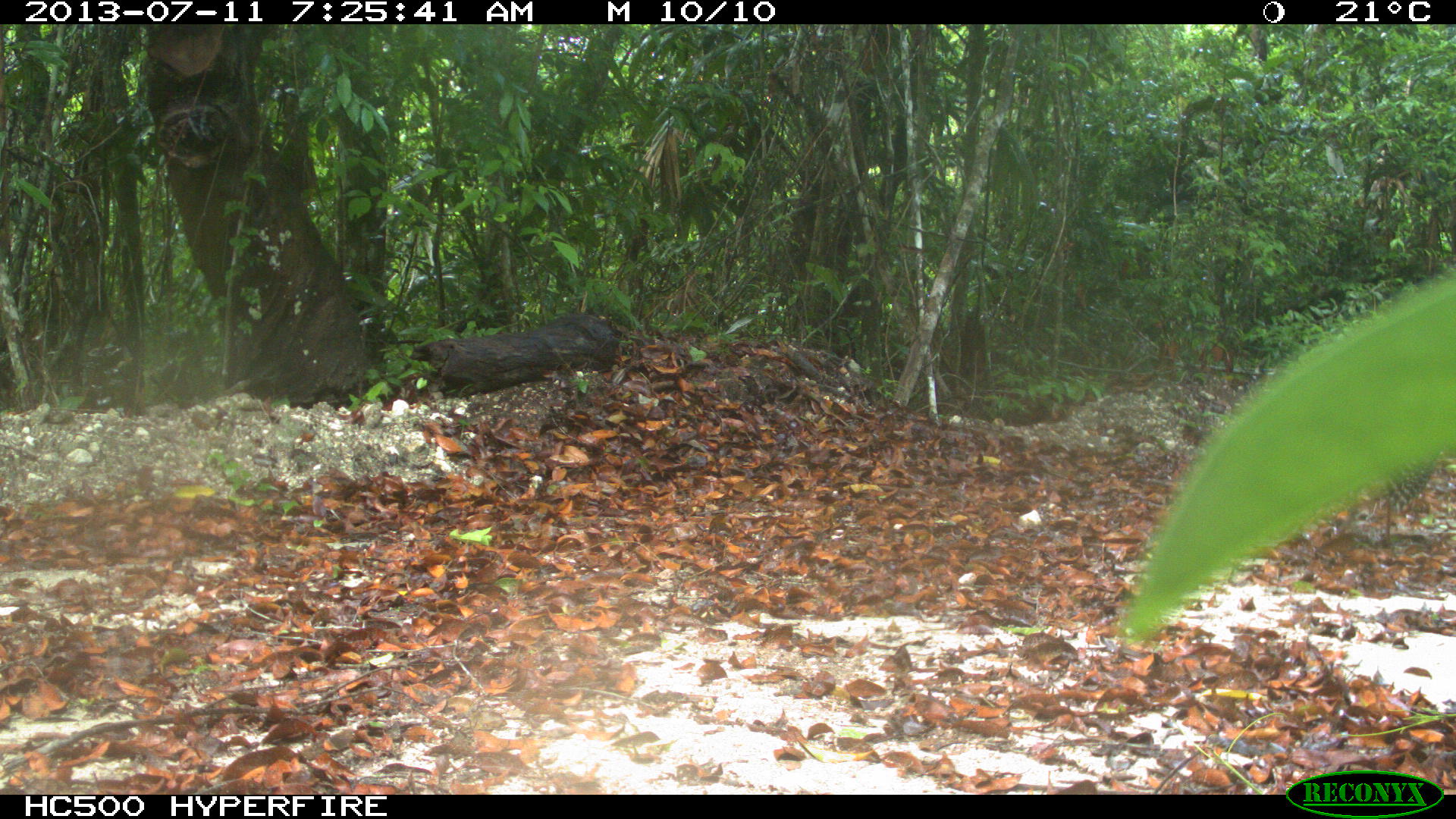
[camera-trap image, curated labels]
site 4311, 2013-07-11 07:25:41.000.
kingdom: Animalia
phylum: Chordata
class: Aves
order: Galliformes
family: Phasianidae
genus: Meleagris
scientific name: Meleagris ocellata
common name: ocellated turkey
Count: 1.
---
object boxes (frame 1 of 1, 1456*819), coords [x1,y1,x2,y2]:
meleagris ocellata: [1338,454,1438,544]